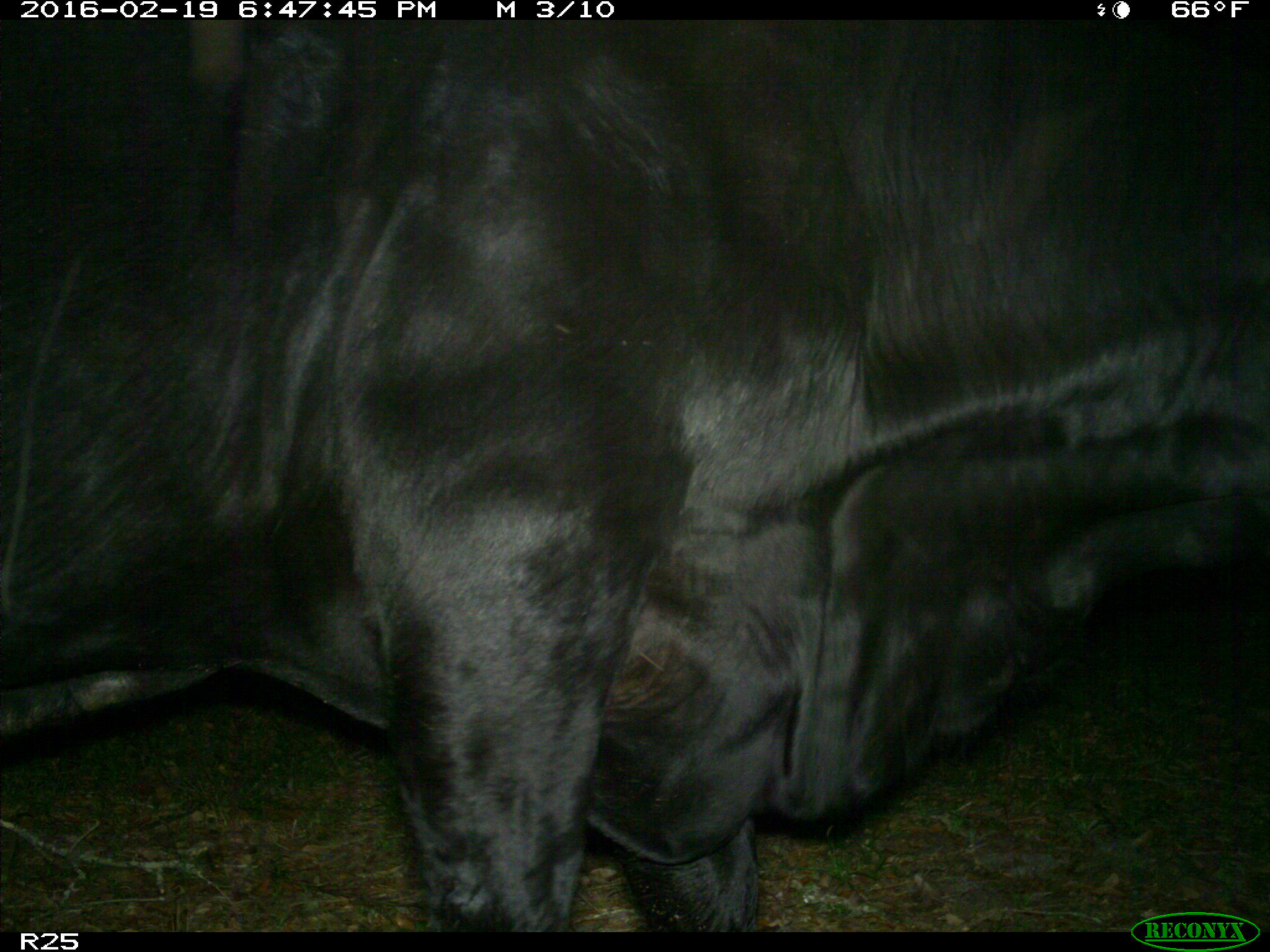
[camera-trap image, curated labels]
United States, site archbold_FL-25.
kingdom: Animalia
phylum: Chordata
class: Mammalia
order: Artiodactyla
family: Bovidae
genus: Bos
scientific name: Bos taurus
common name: domestic cow